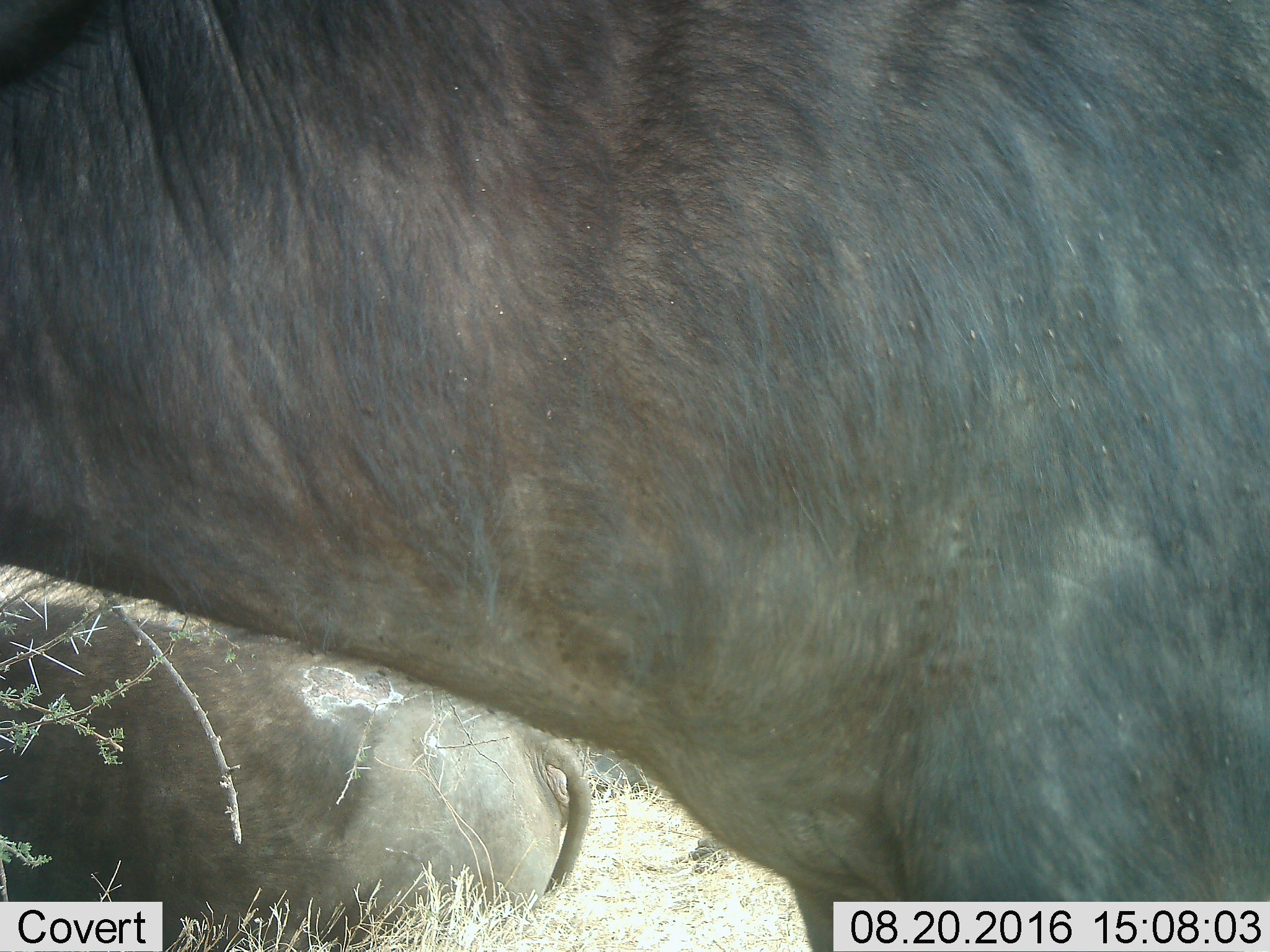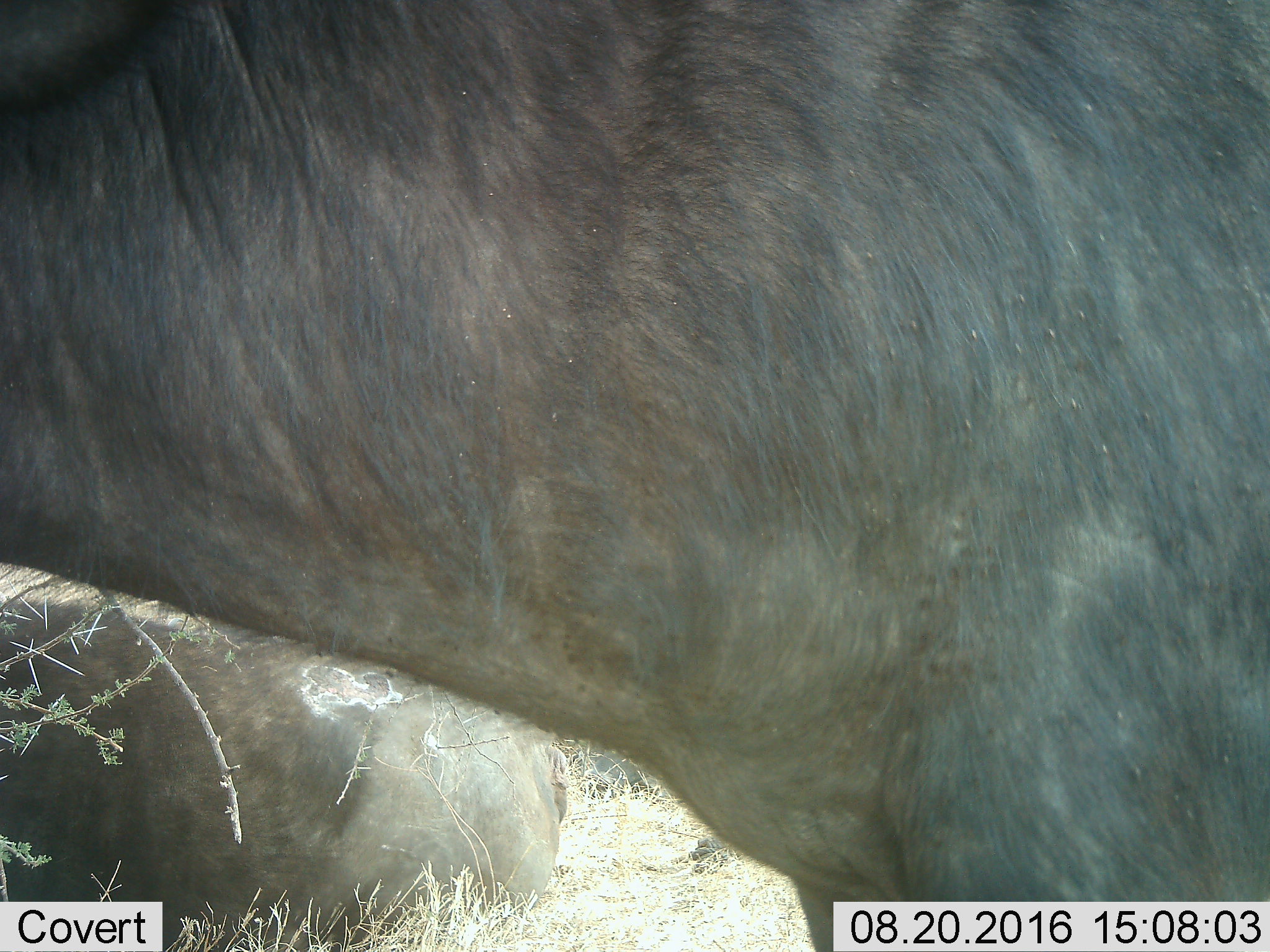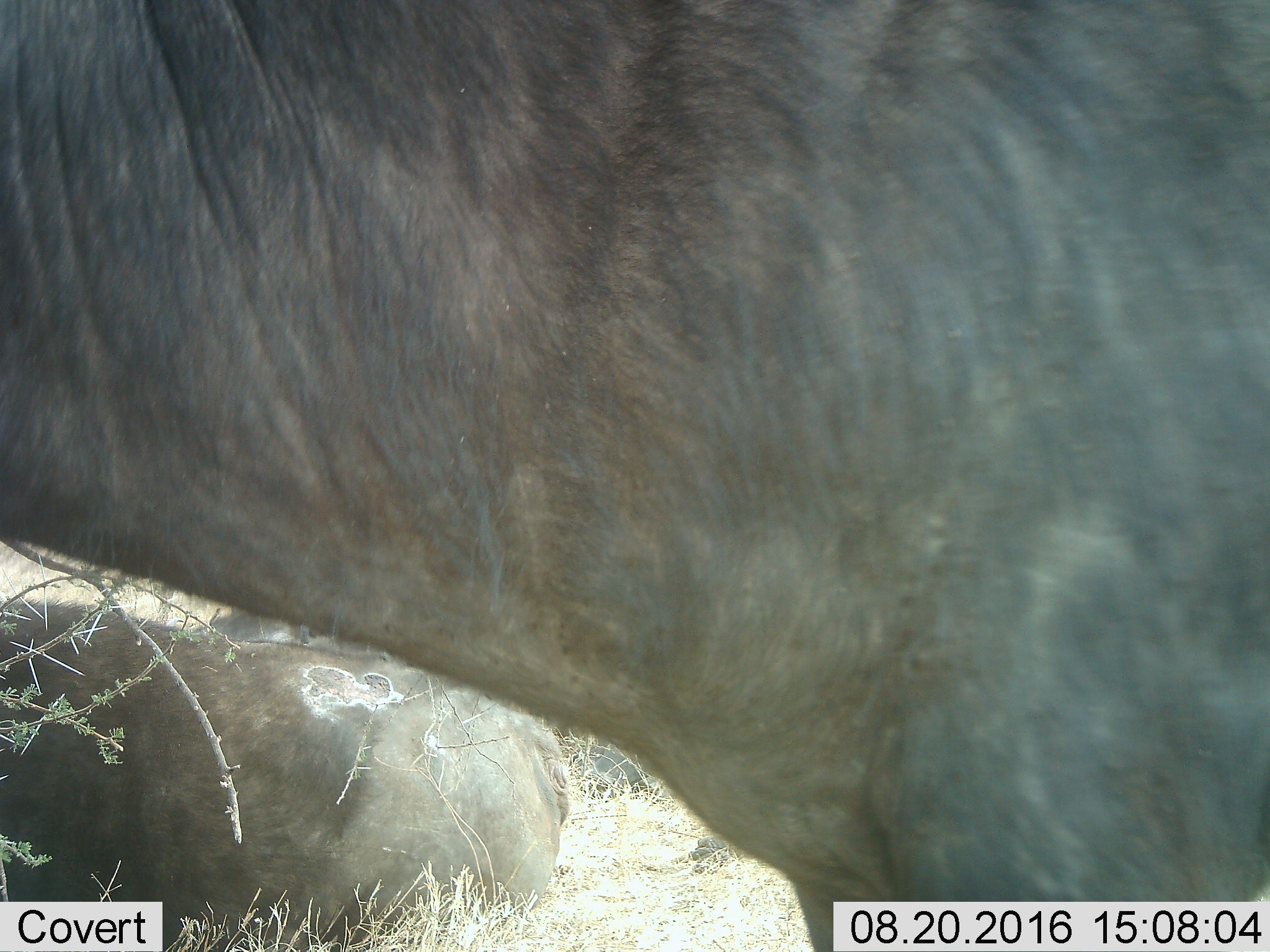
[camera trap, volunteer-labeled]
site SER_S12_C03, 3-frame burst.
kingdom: Animalia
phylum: Chordata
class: Mammalia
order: Artiodactyla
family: Bovidae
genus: Syncerus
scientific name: Syncerus caffer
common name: african buffalo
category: buffalo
Buffalo (african buffalo) (Syncerus caffer), count 2. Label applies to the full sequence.